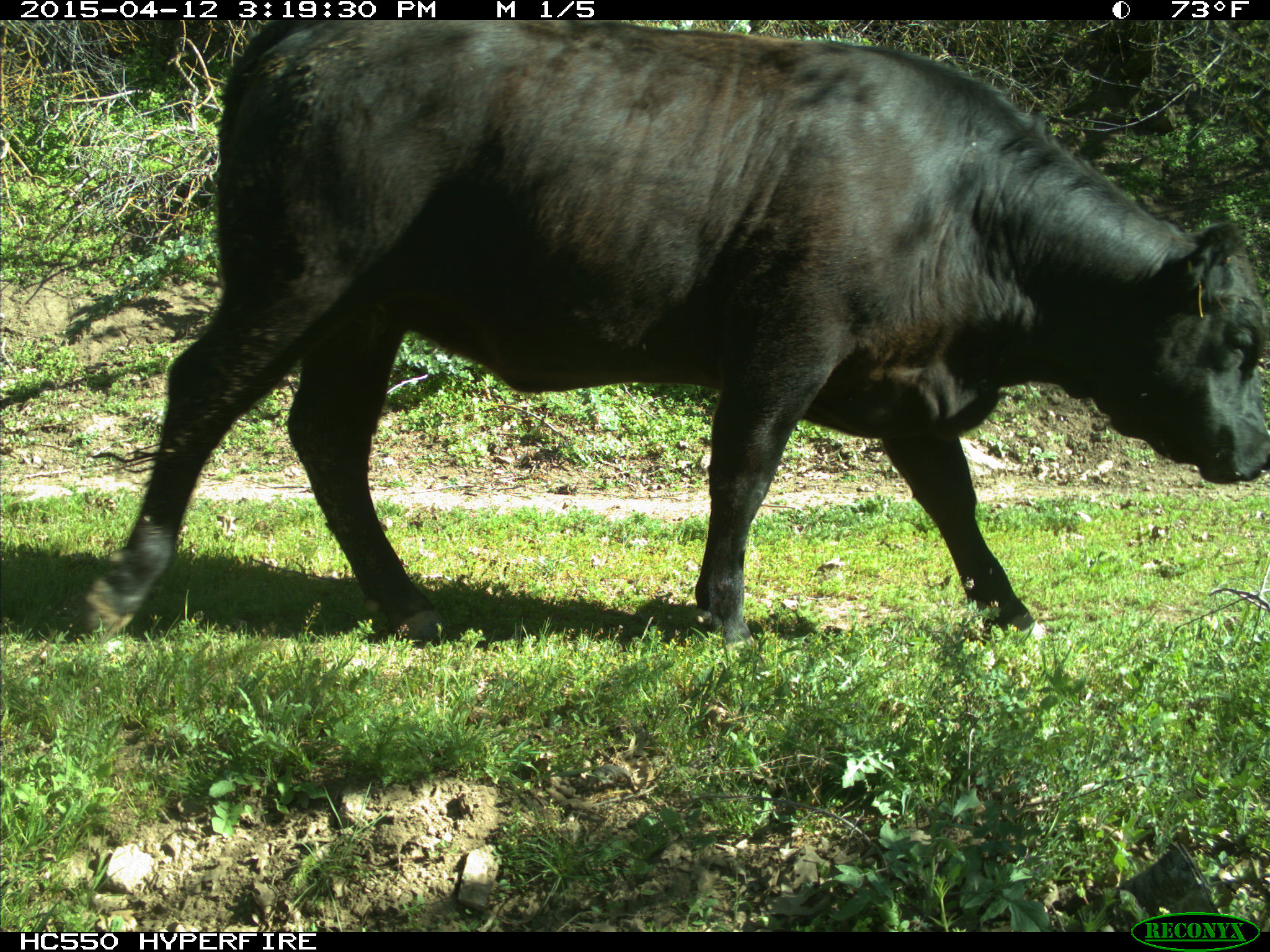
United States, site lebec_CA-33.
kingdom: Animalia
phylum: Chordata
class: Mammalia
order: Artiodactyla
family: Bovidae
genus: Bos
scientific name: Bos taurus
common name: domestic cow